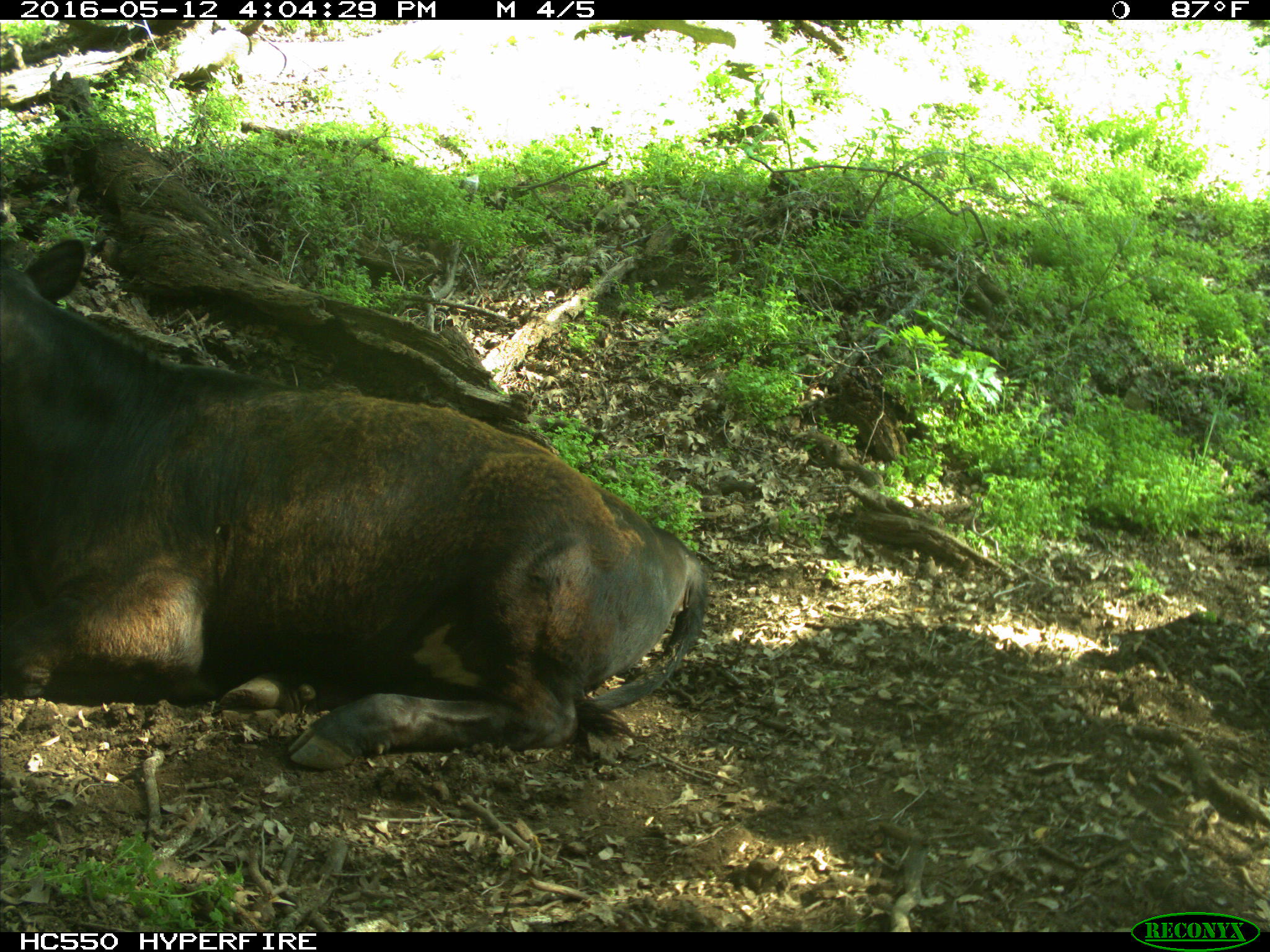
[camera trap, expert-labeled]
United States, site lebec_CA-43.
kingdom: Animalia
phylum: Chordata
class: Mammalia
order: Artiodactyla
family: Bovidae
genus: Bos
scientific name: Bos taurus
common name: domestic cow